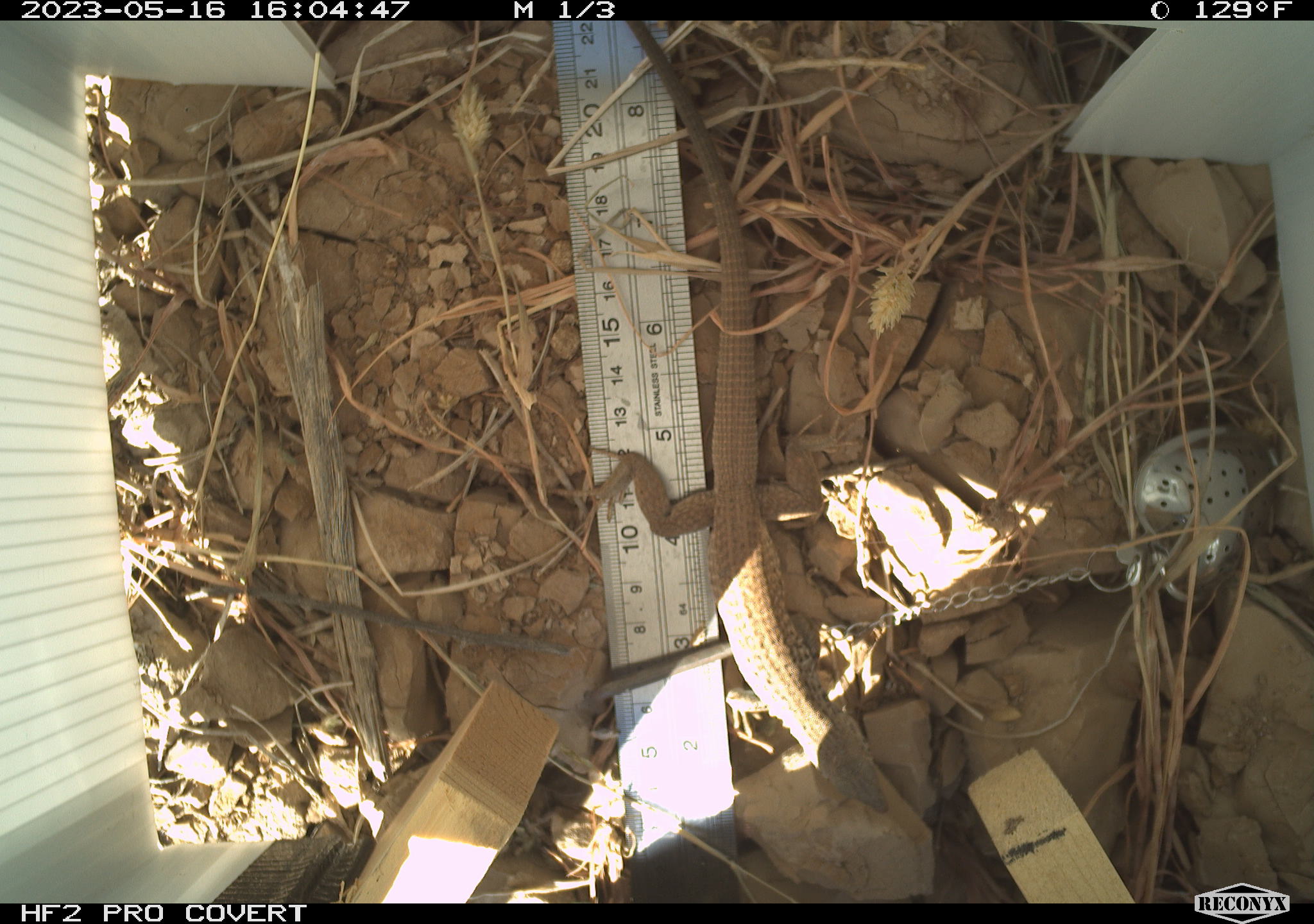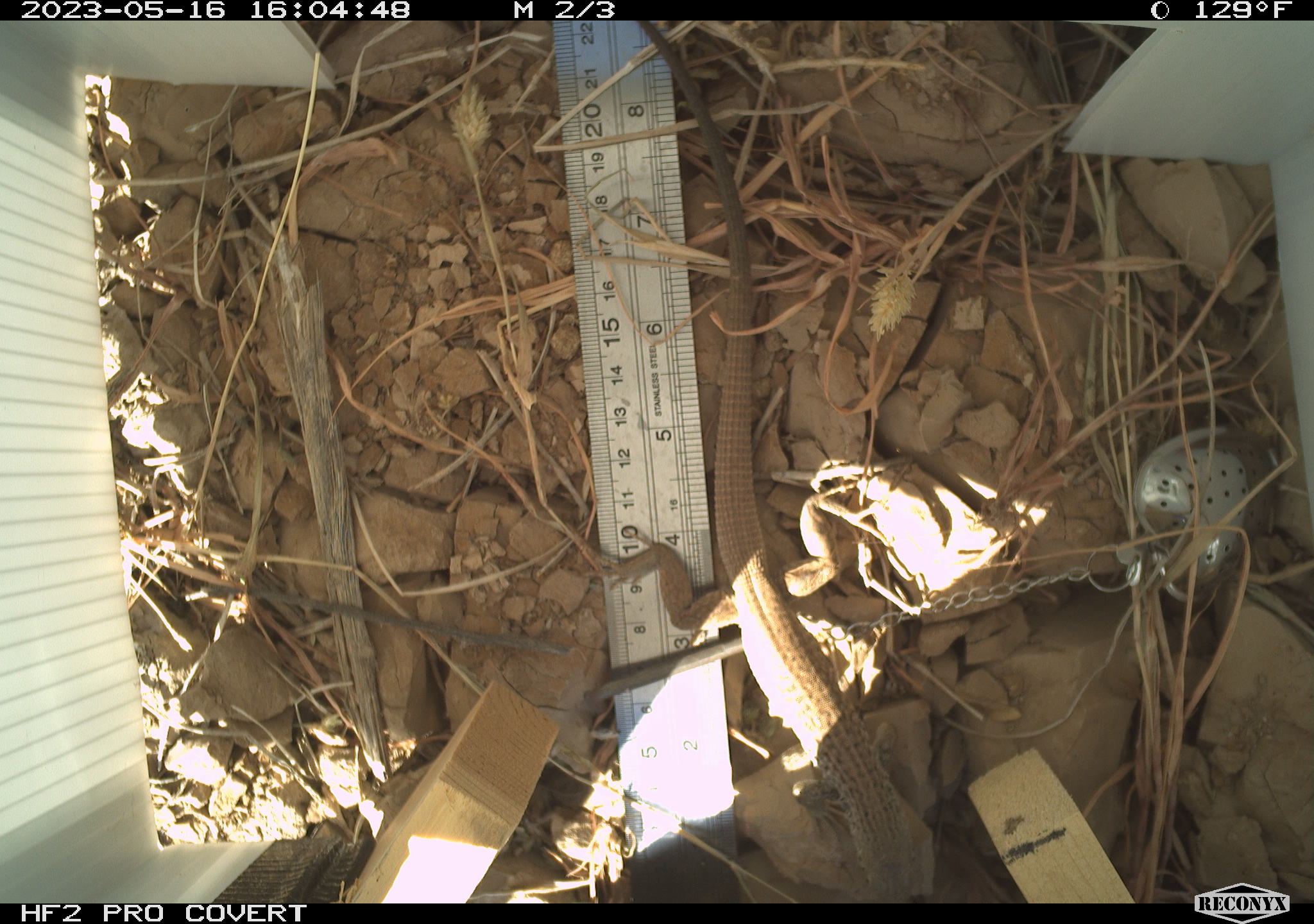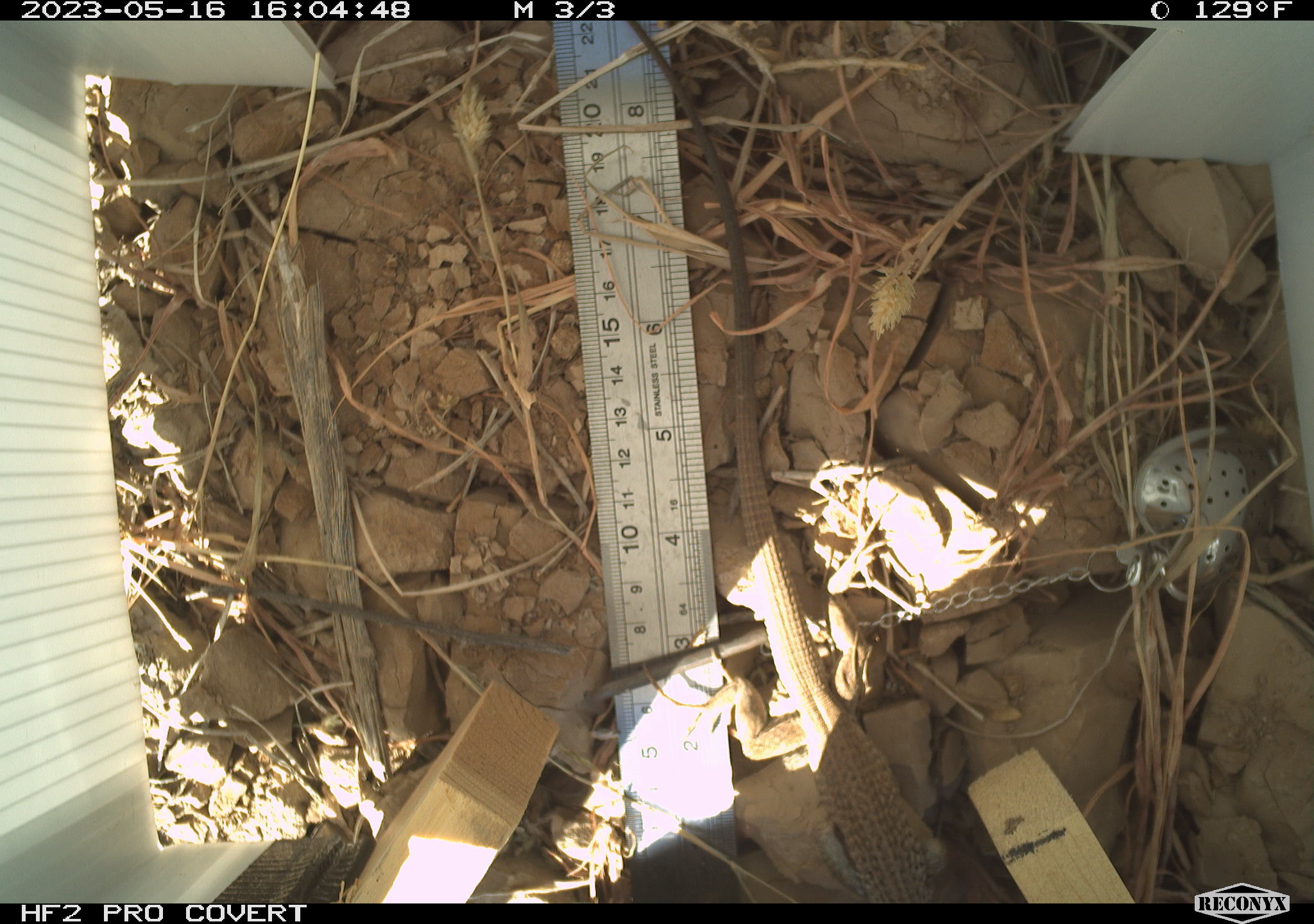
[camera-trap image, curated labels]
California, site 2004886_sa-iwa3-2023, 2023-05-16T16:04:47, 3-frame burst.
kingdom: Animalia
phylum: Chordata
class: Reptilia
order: Squamata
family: Teiidae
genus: Aspidoscelis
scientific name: Aspidoscelis tigris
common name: western whiptail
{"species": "western whiptail (Aspidoscelis tigris)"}